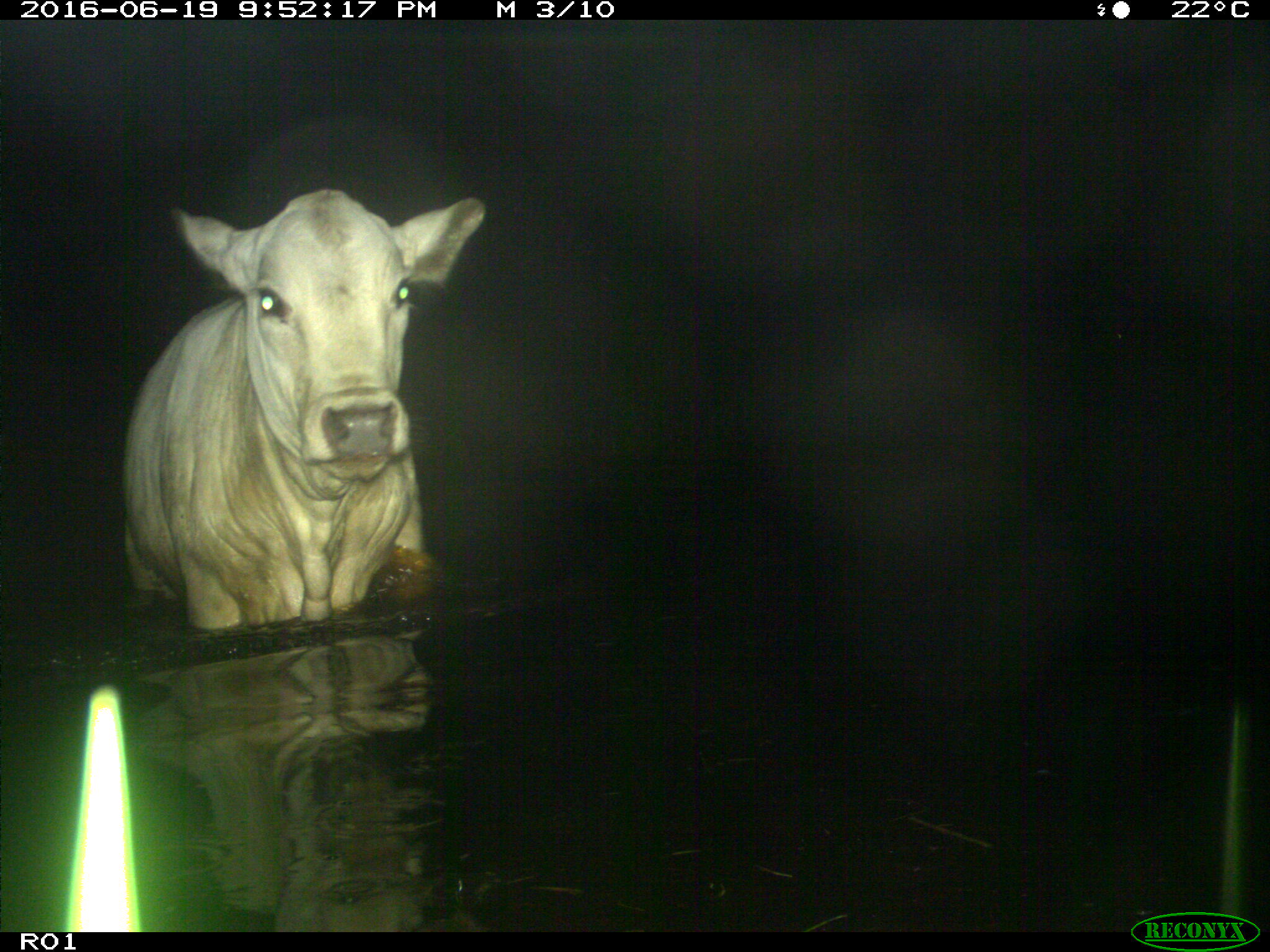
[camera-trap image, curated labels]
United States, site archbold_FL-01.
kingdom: Animalia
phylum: Chordata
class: Mammalia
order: Artiodactyla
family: Bovidae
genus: Bos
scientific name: Bos taurus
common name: domestic cow